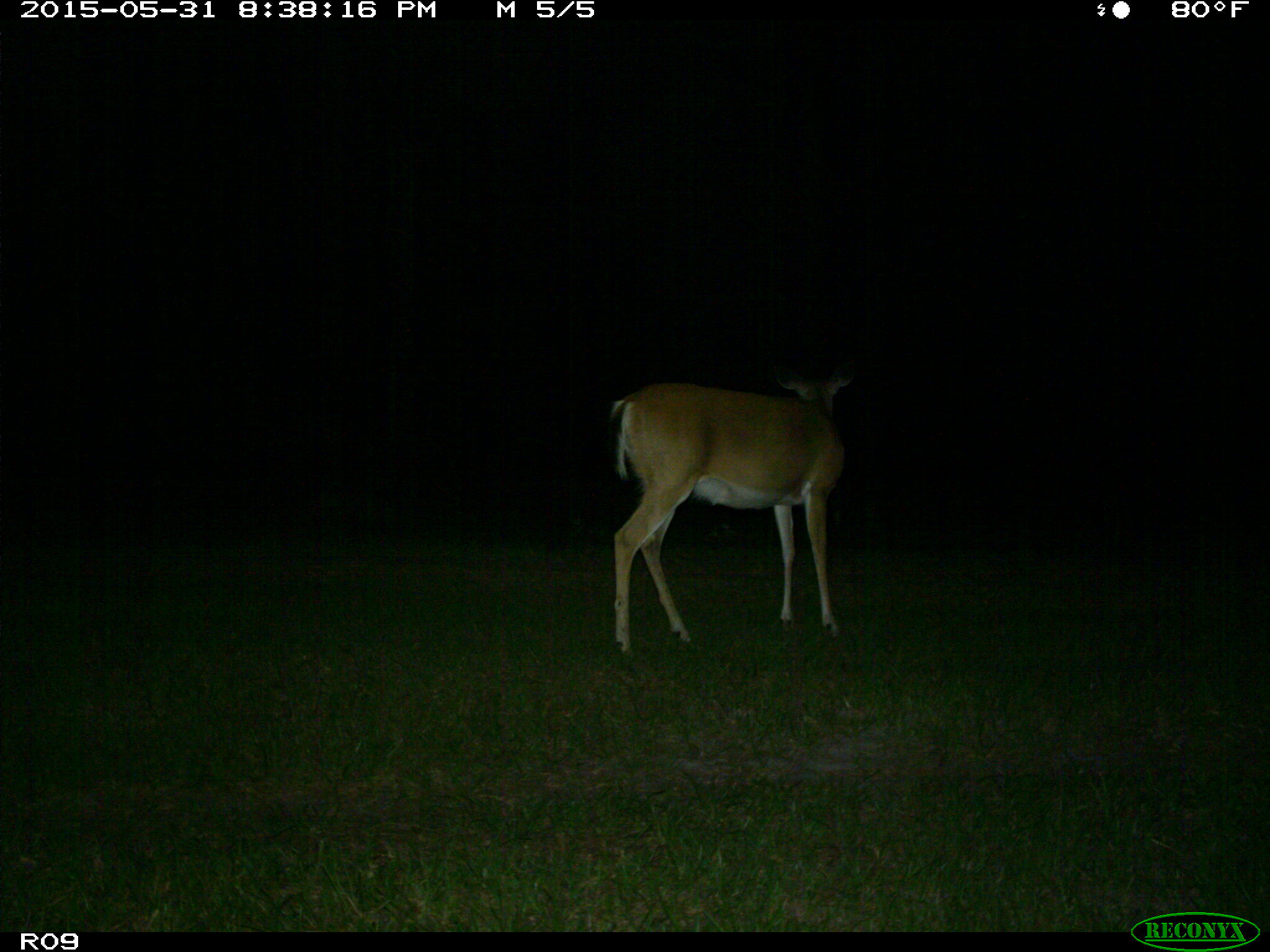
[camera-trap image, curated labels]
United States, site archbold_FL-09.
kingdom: Animalia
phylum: Chordata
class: Mammalia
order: Artiodactyla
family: Cervidae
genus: Odocoileus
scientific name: Odocoileus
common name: deer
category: unidentified deer